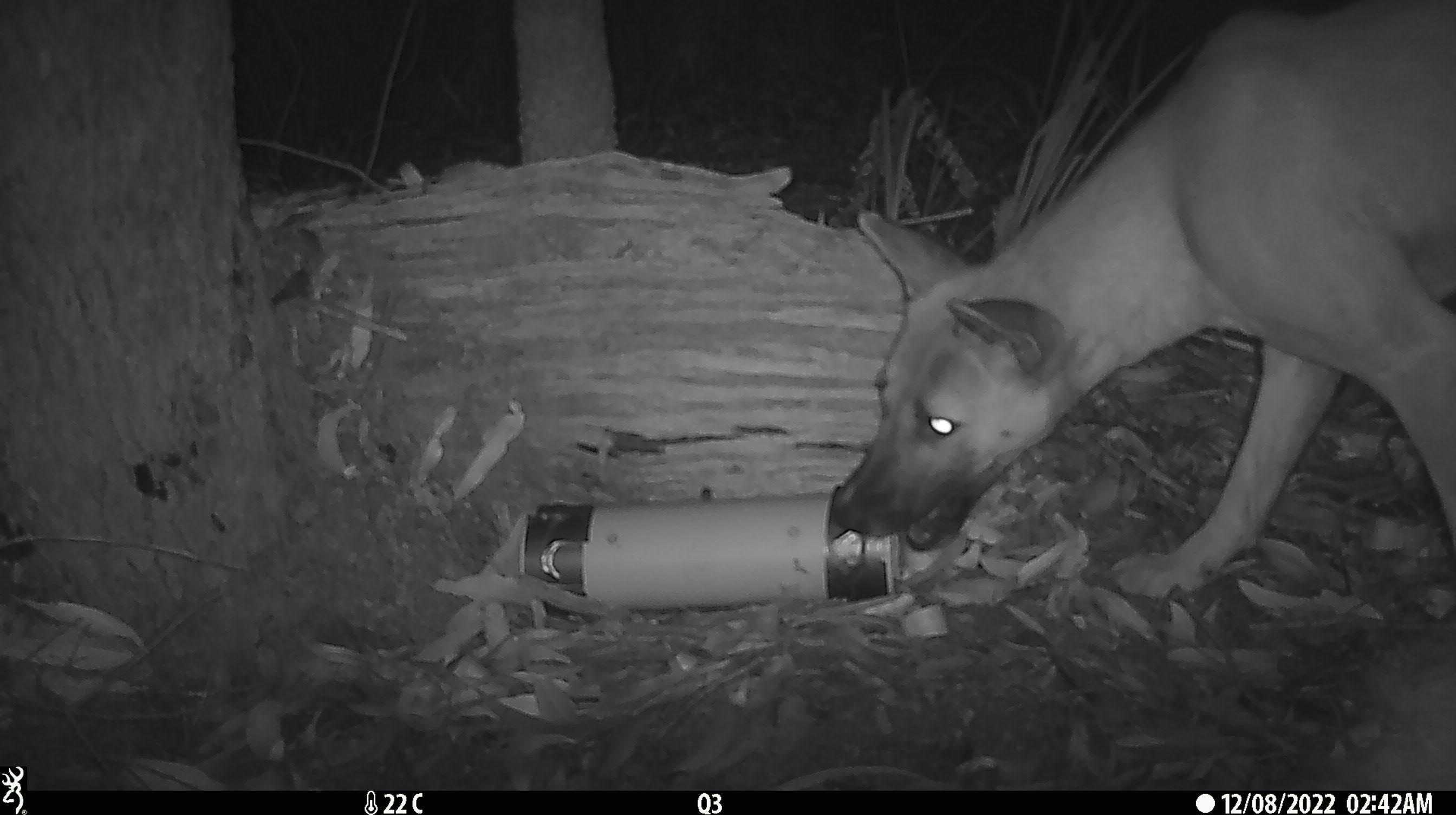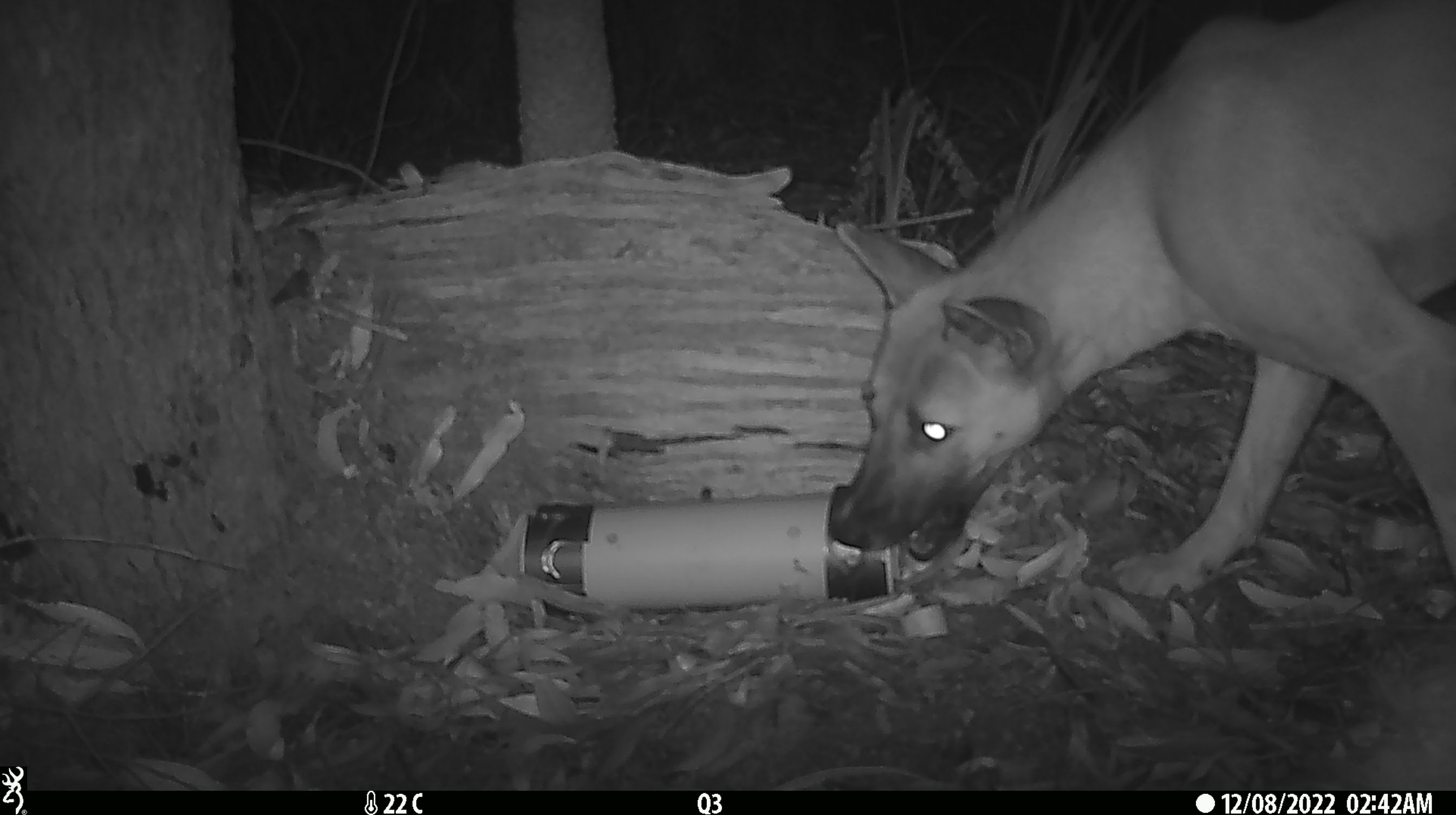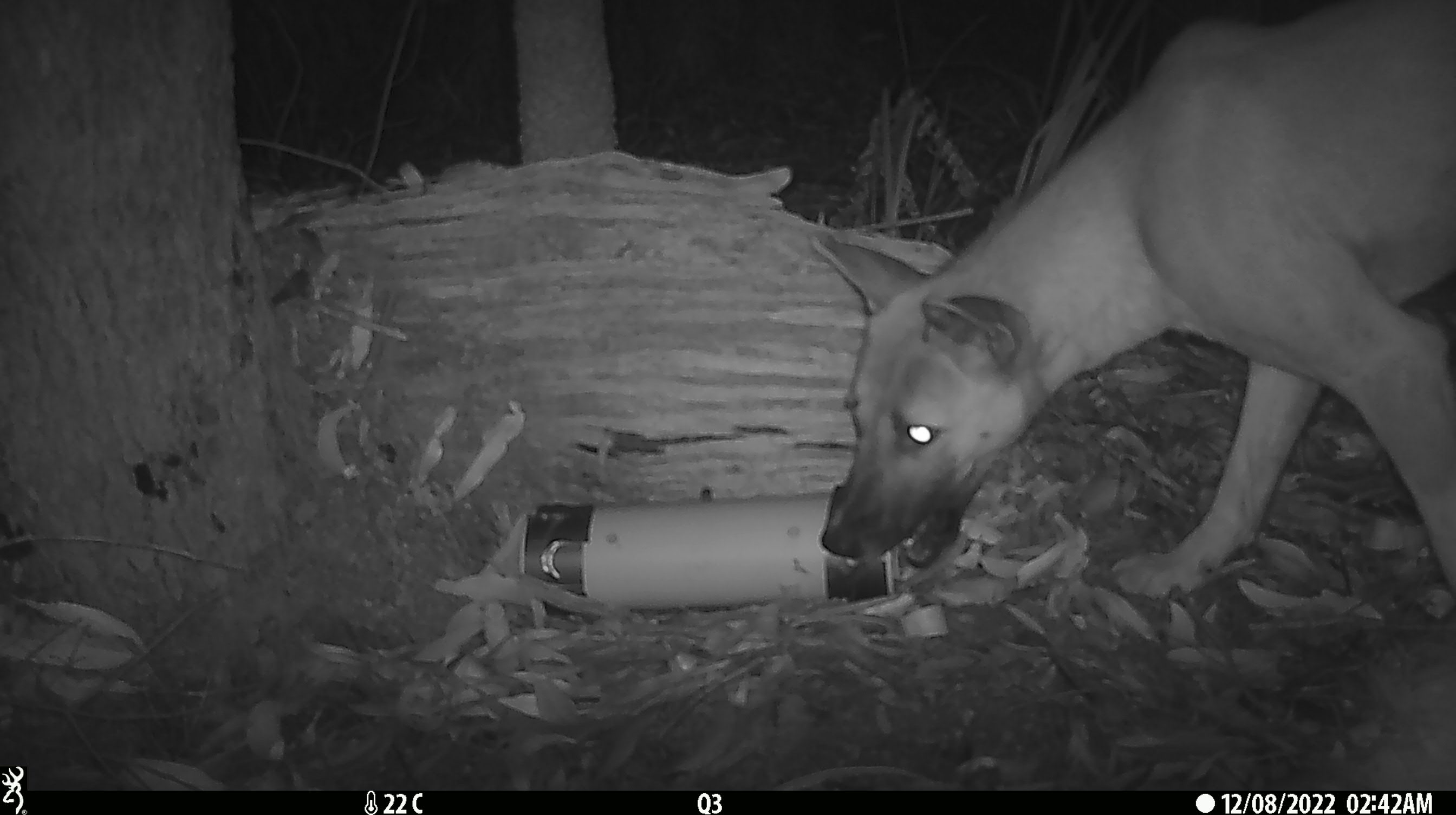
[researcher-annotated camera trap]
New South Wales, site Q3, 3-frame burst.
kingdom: Animalia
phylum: Chordata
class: Mammalia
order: Carnivora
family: Canidae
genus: Canis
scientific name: Canis familiaris dingo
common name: dingo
Dingo (Canis familiaris dingo).